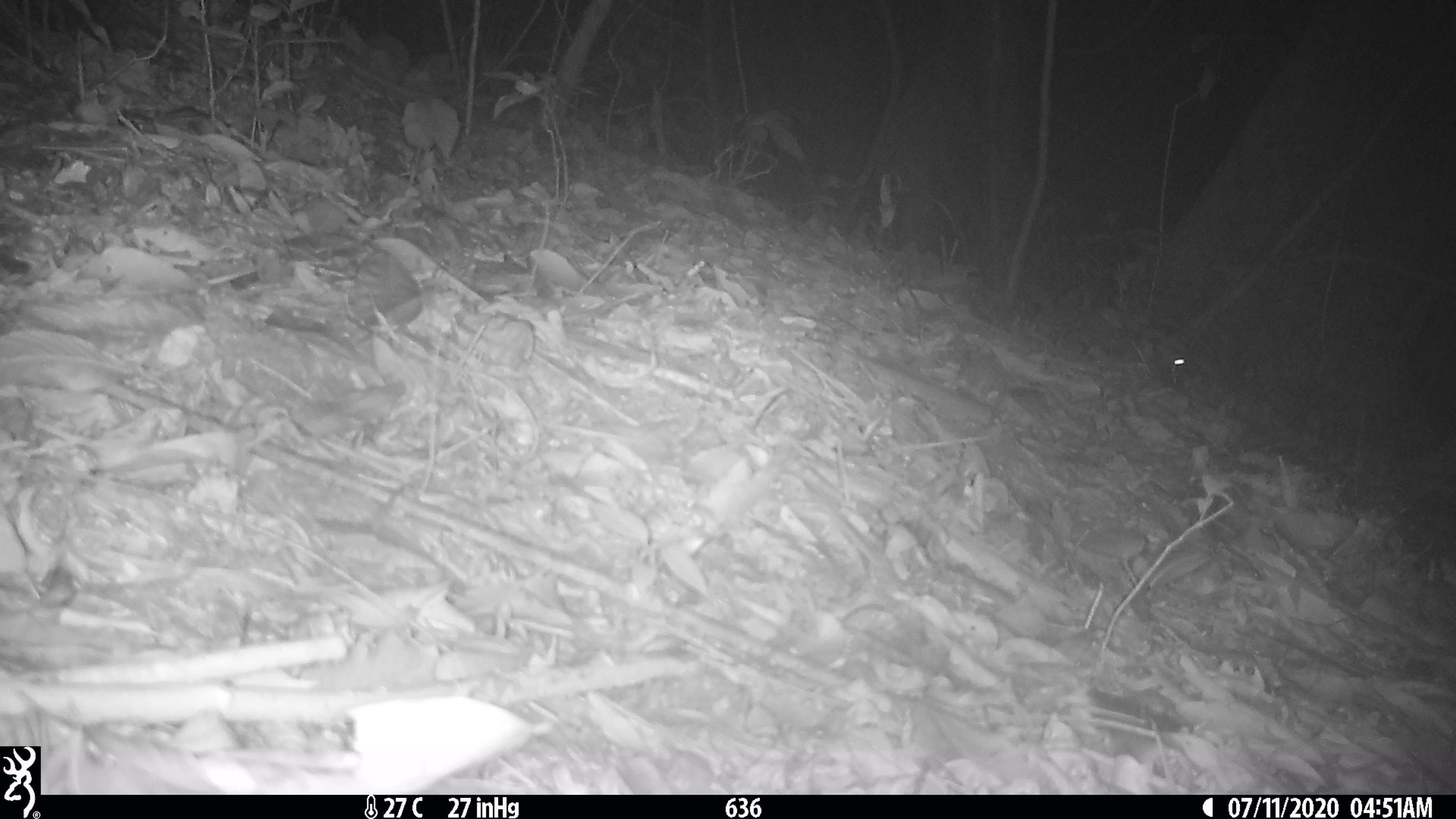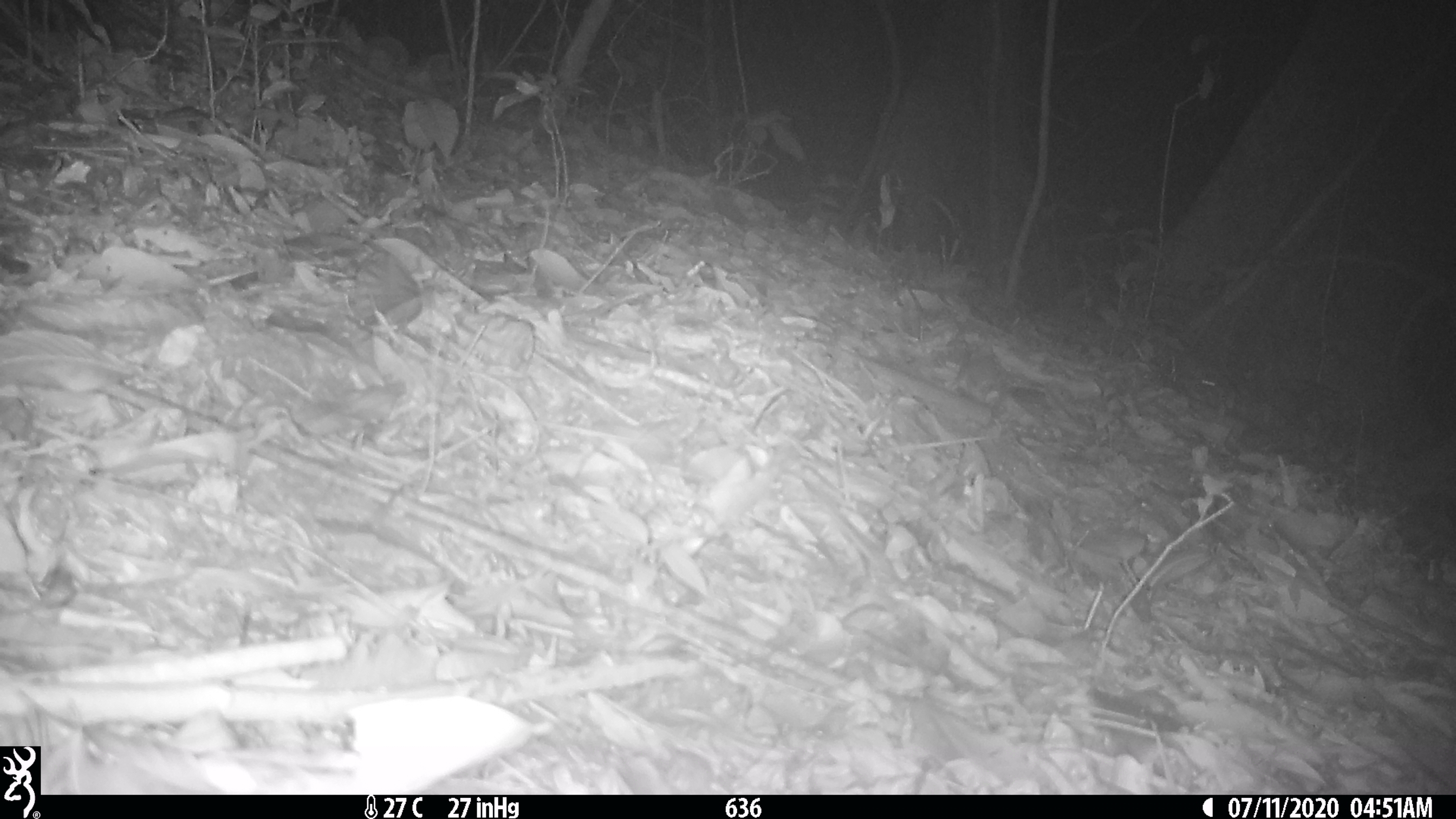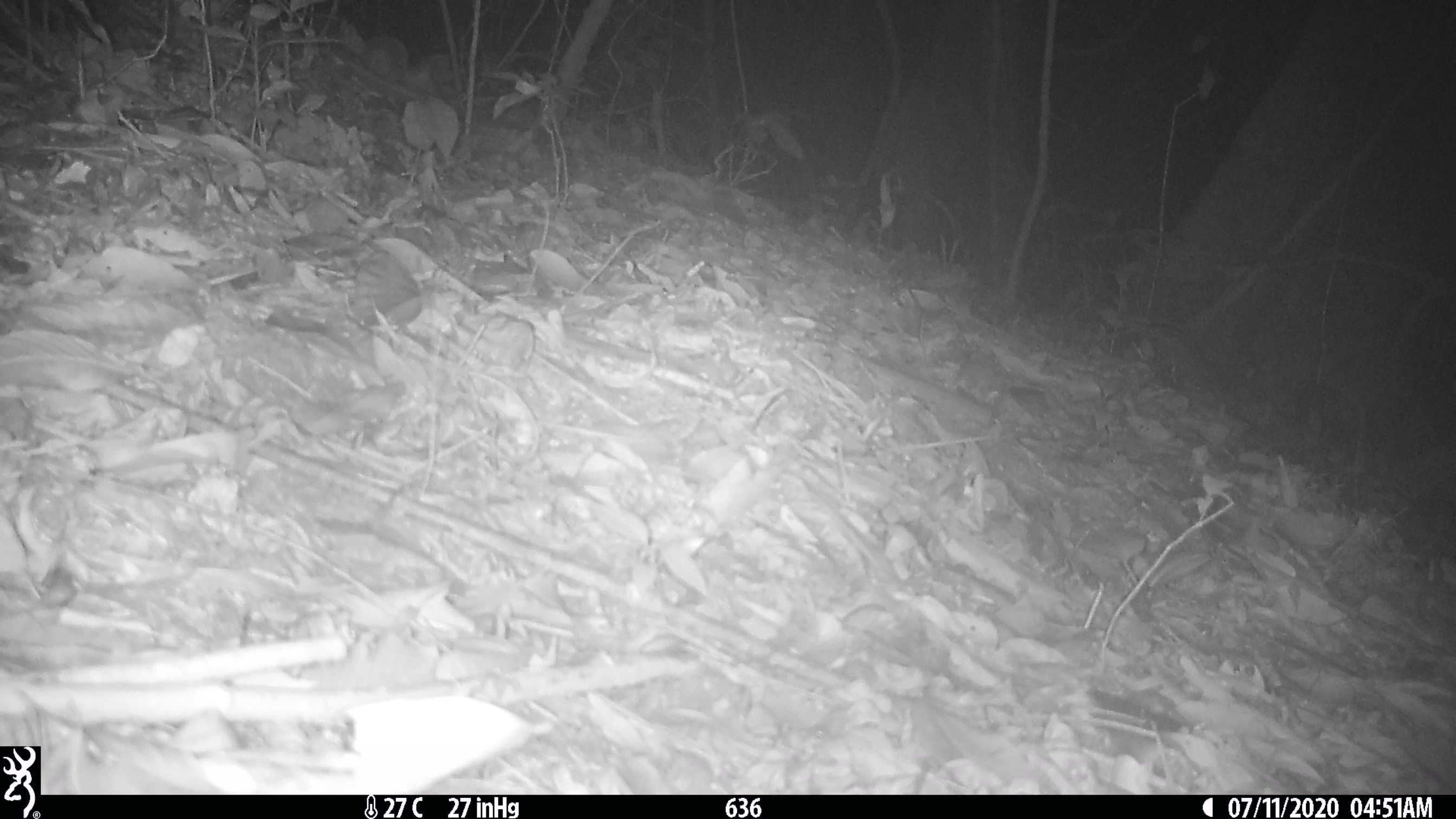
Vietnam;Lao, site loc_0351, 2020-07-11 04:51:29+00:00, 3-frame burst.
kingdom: Animalia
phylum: Chordata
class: Mammalia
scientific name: Mammalia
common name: mammal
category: unidentified small mammal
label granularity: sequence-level